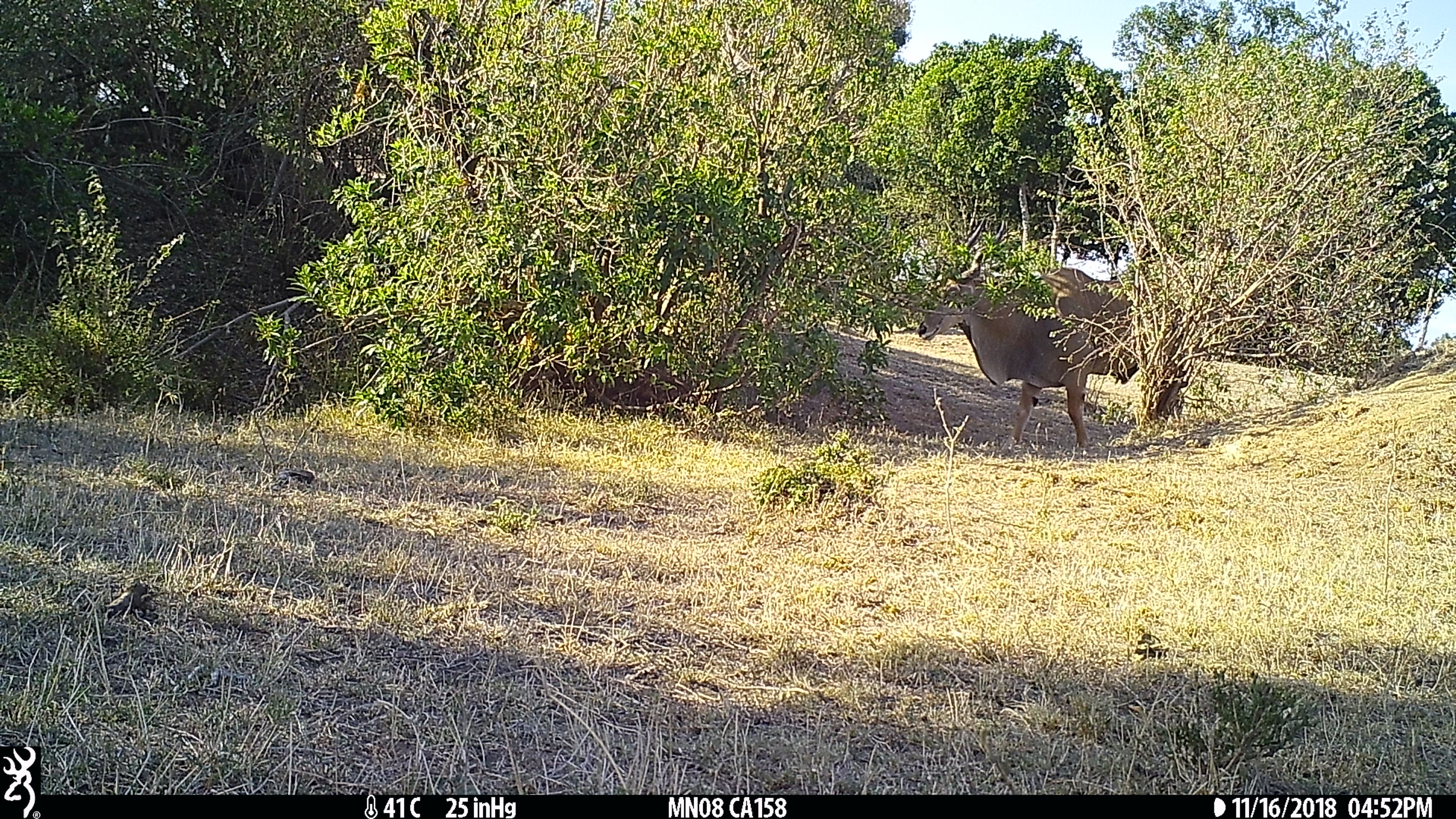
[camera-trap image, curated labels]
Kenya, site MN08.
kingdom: Animalia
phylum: Chordata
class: Mammalia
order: Artiodactyla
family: Bovidae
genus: Alcelaphus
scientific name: Alcelaphus buselaphus cokii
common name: coke's hartebeest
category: hartebeest cokes